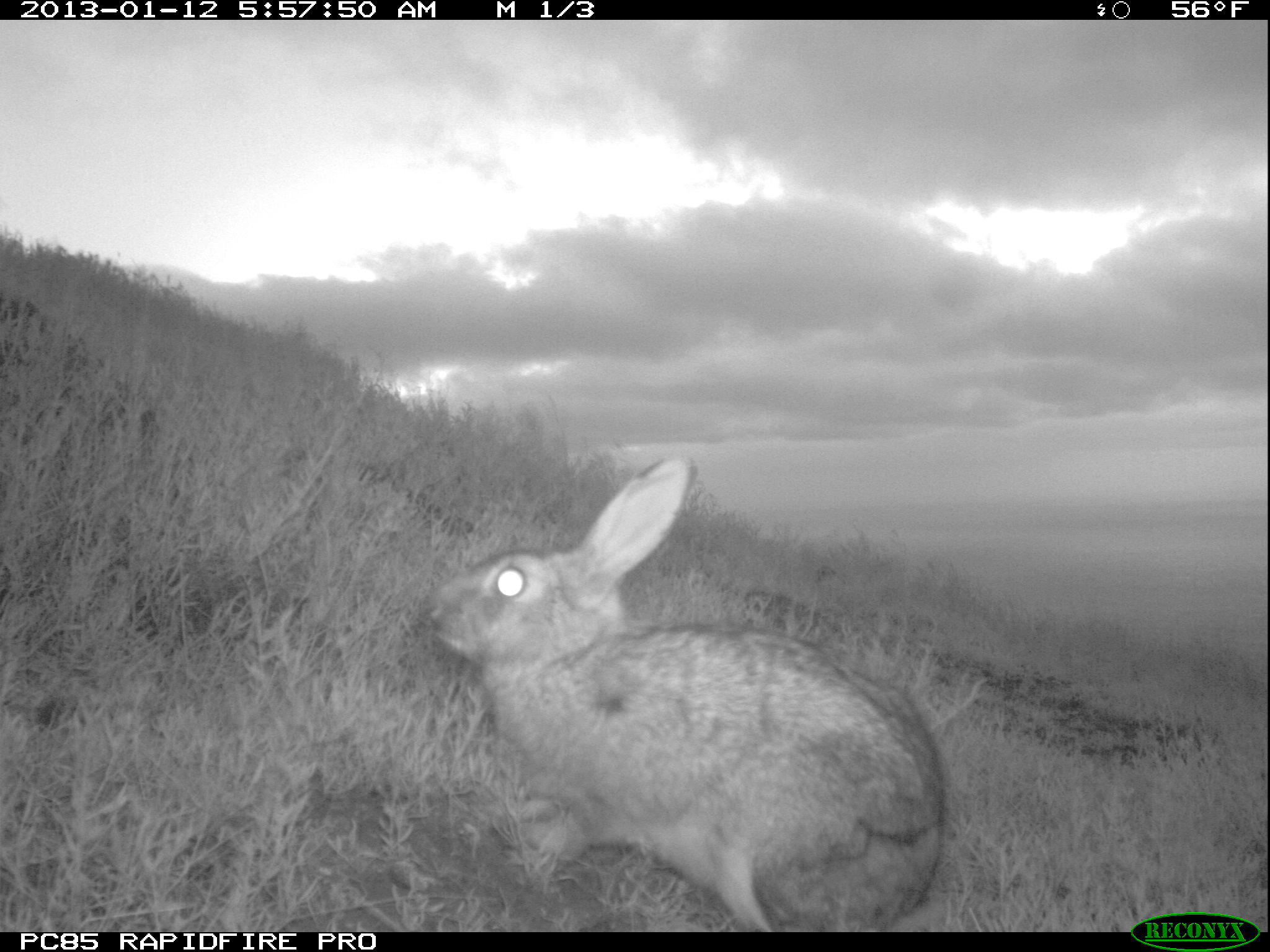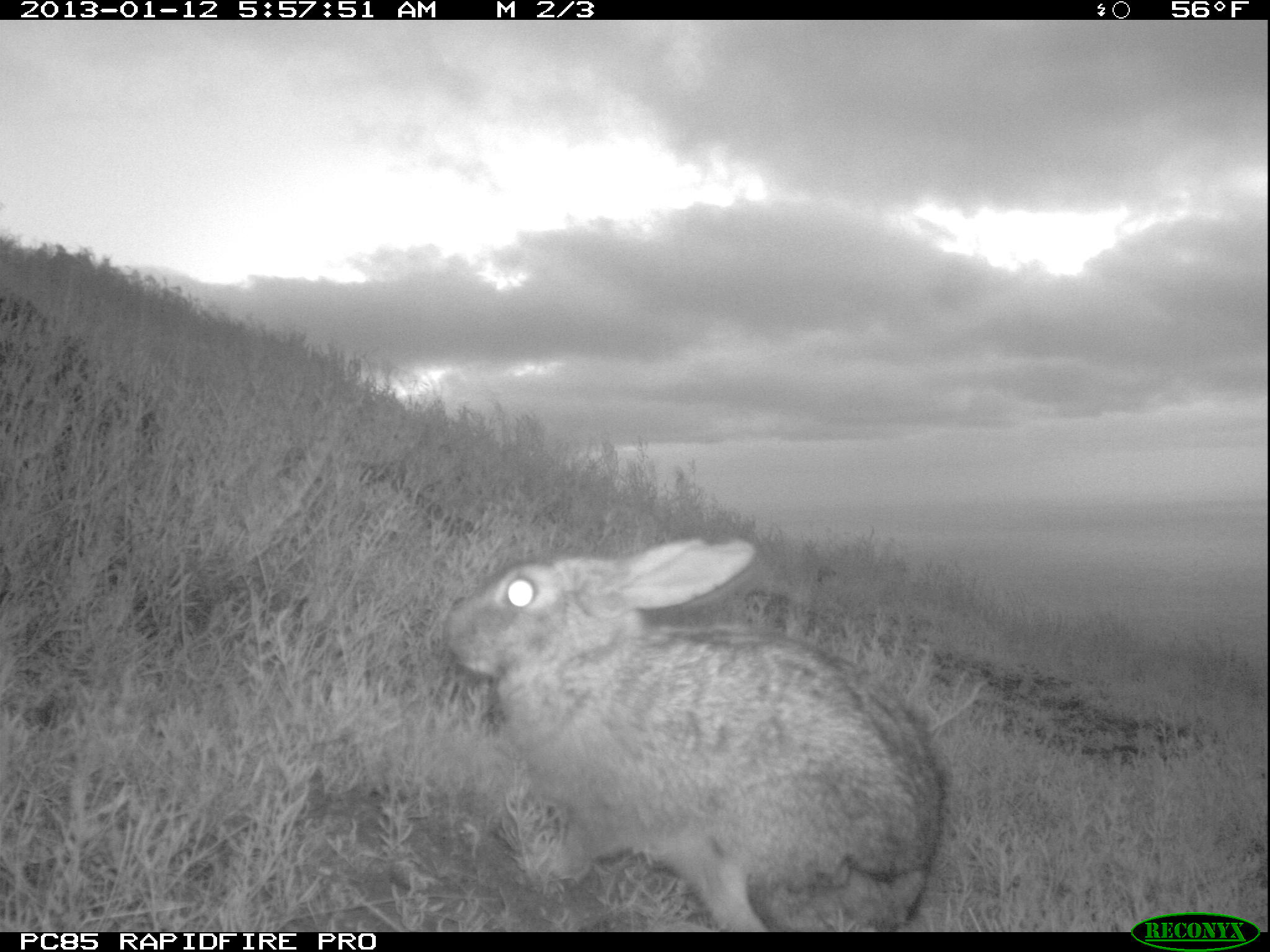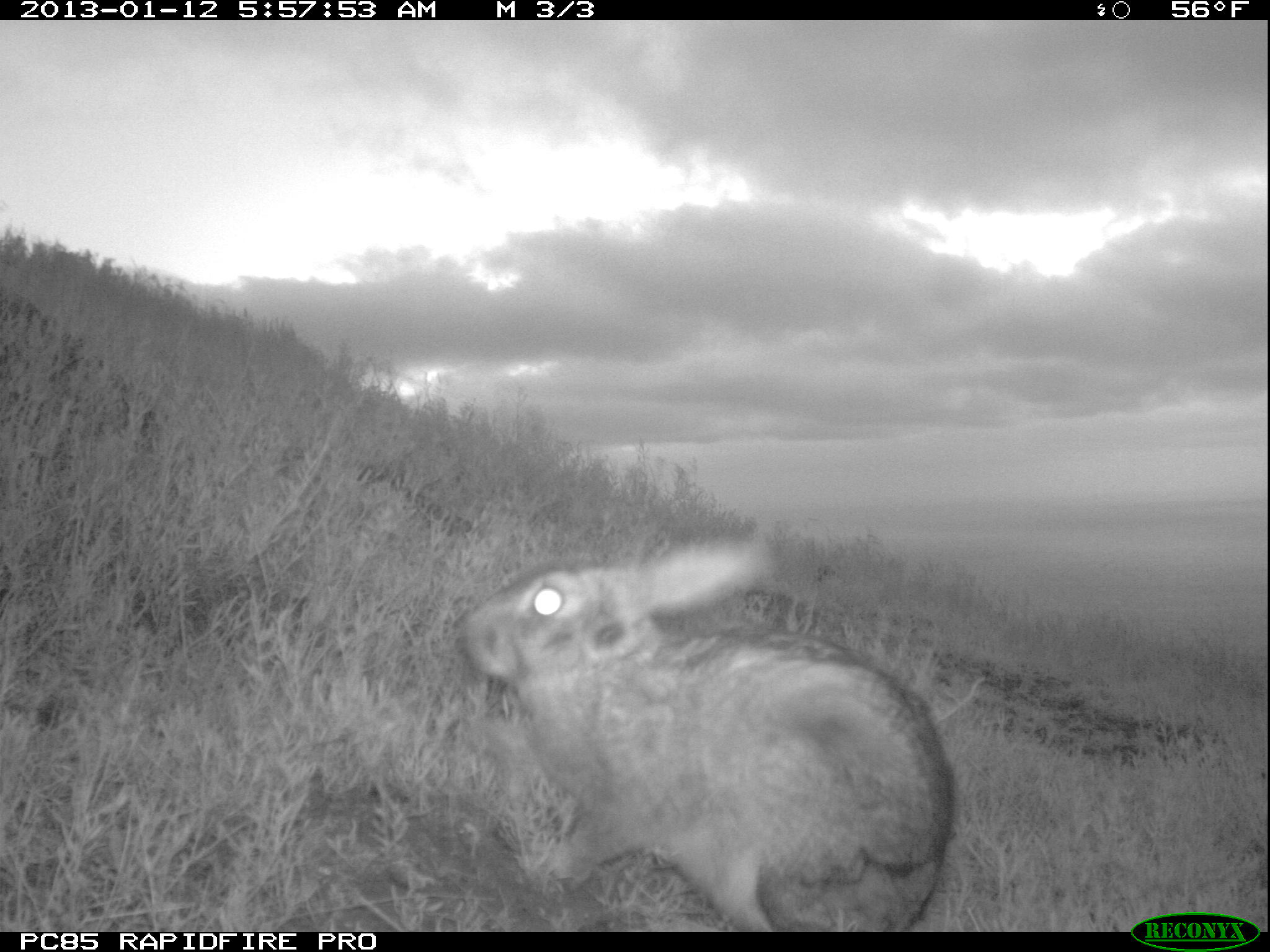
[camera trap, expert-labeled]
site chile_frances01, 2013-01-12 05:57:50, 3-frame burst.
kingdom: Animalia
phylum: Chordata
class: Mammalia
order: Lagomorpha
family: Leporidae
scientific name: Leporidae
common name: rabbits and hares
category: rabbit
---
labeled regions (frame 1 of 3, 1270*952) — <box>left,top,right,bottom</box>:
rabbit: <box>420,450,951,933</box>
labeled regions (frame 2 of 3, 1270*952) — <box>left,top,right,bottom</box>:
rabbit: <box>437,540,951,933</box>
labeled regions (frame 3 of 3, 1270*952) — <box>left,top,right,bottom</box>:
rabbit: <box>452,529,955,929</box>